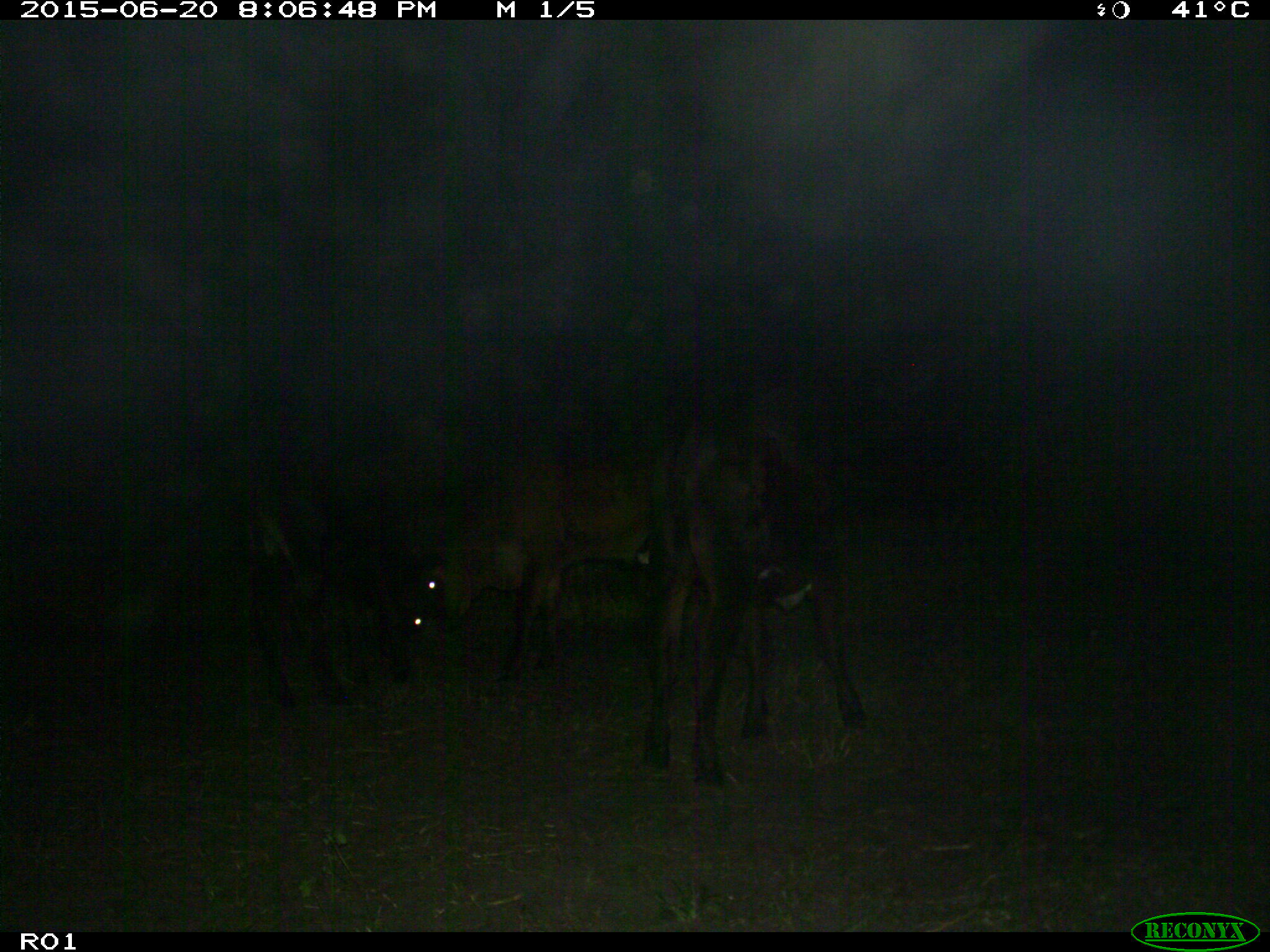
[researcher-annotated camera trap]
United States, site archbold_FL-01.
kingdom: Animalia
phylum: Chordata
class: Mammalia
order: Artiodactyla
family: Bovidae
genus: Bos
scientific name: Bos taurus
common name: domestic cow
Bos taurus (domestic cow).